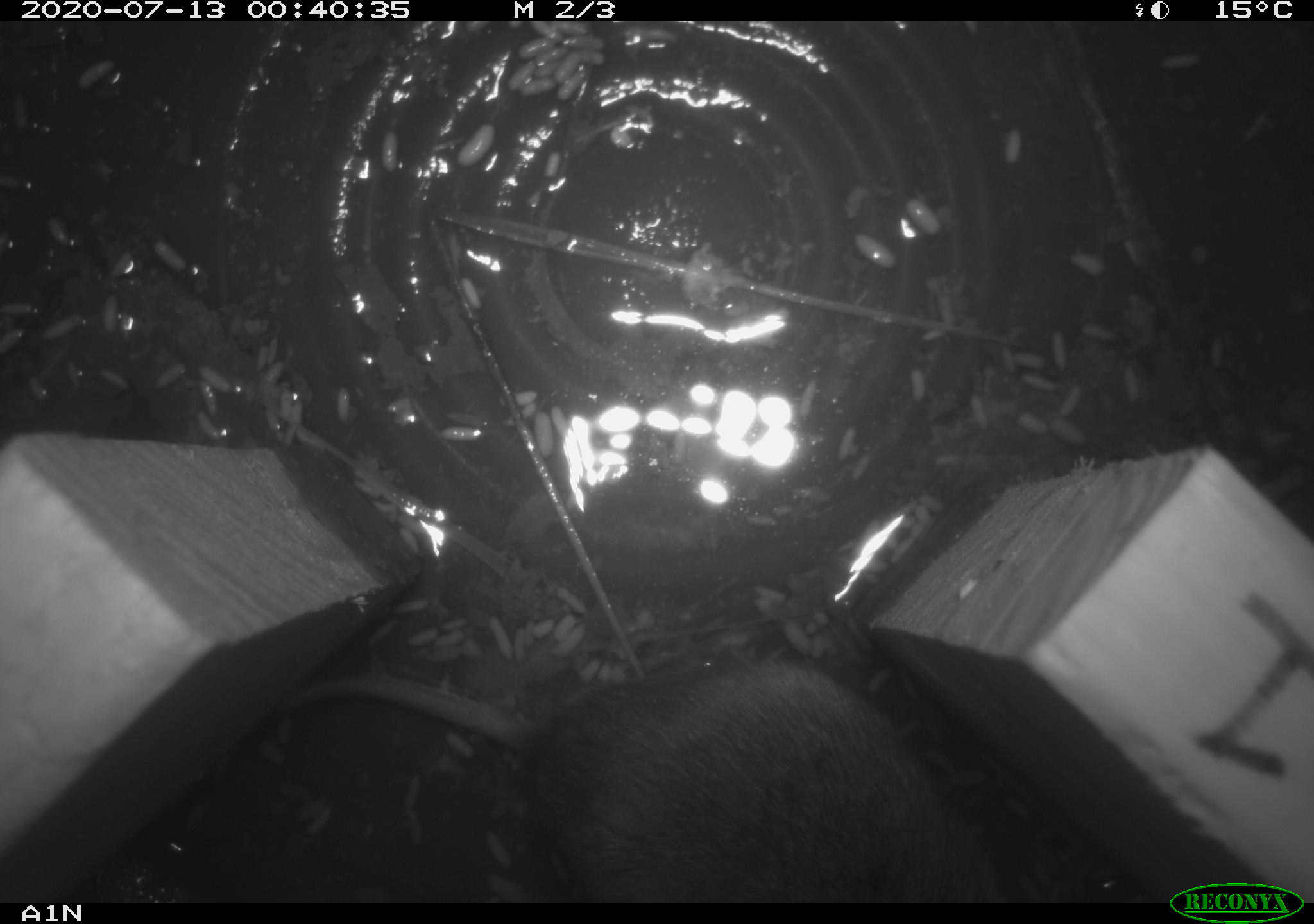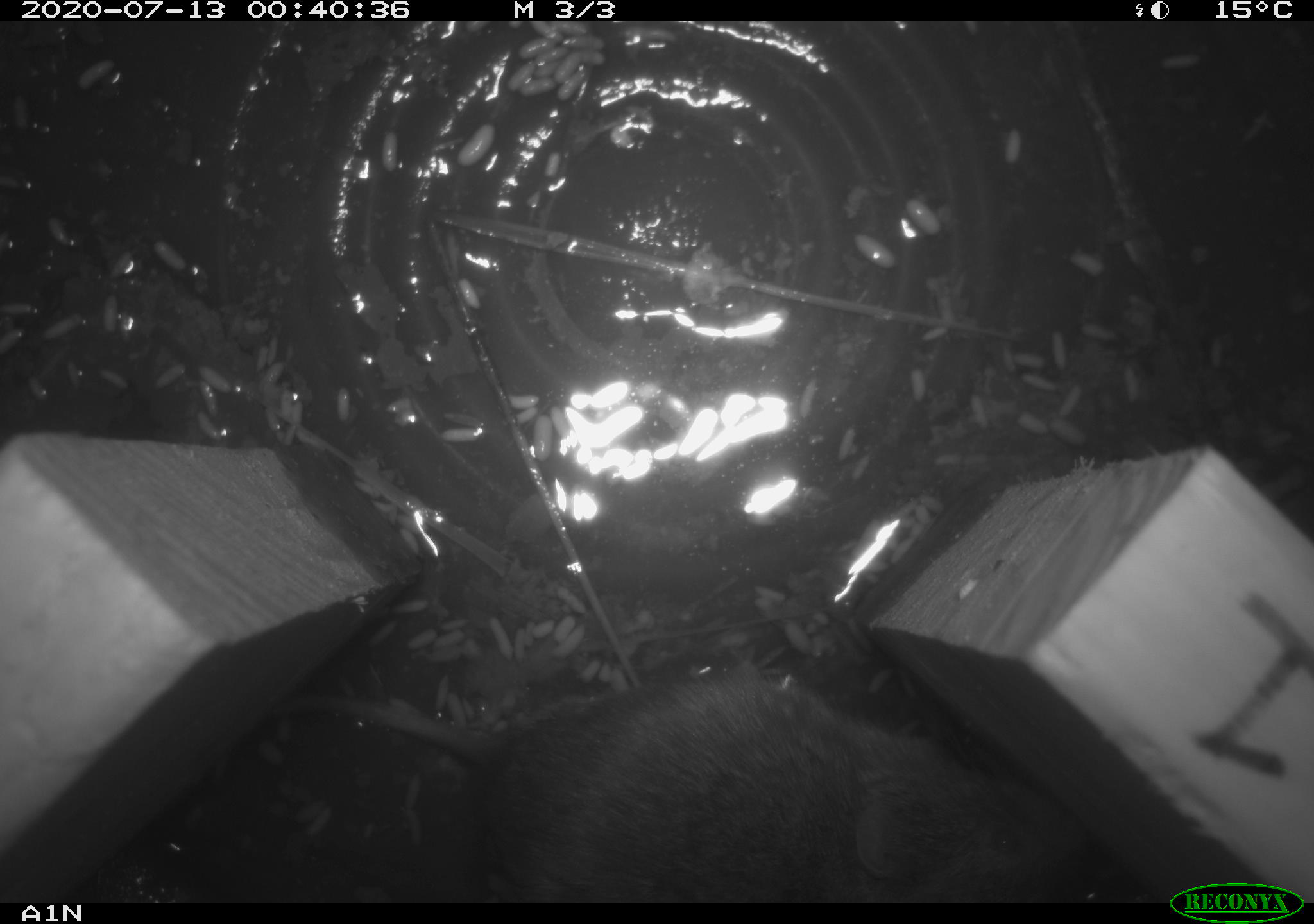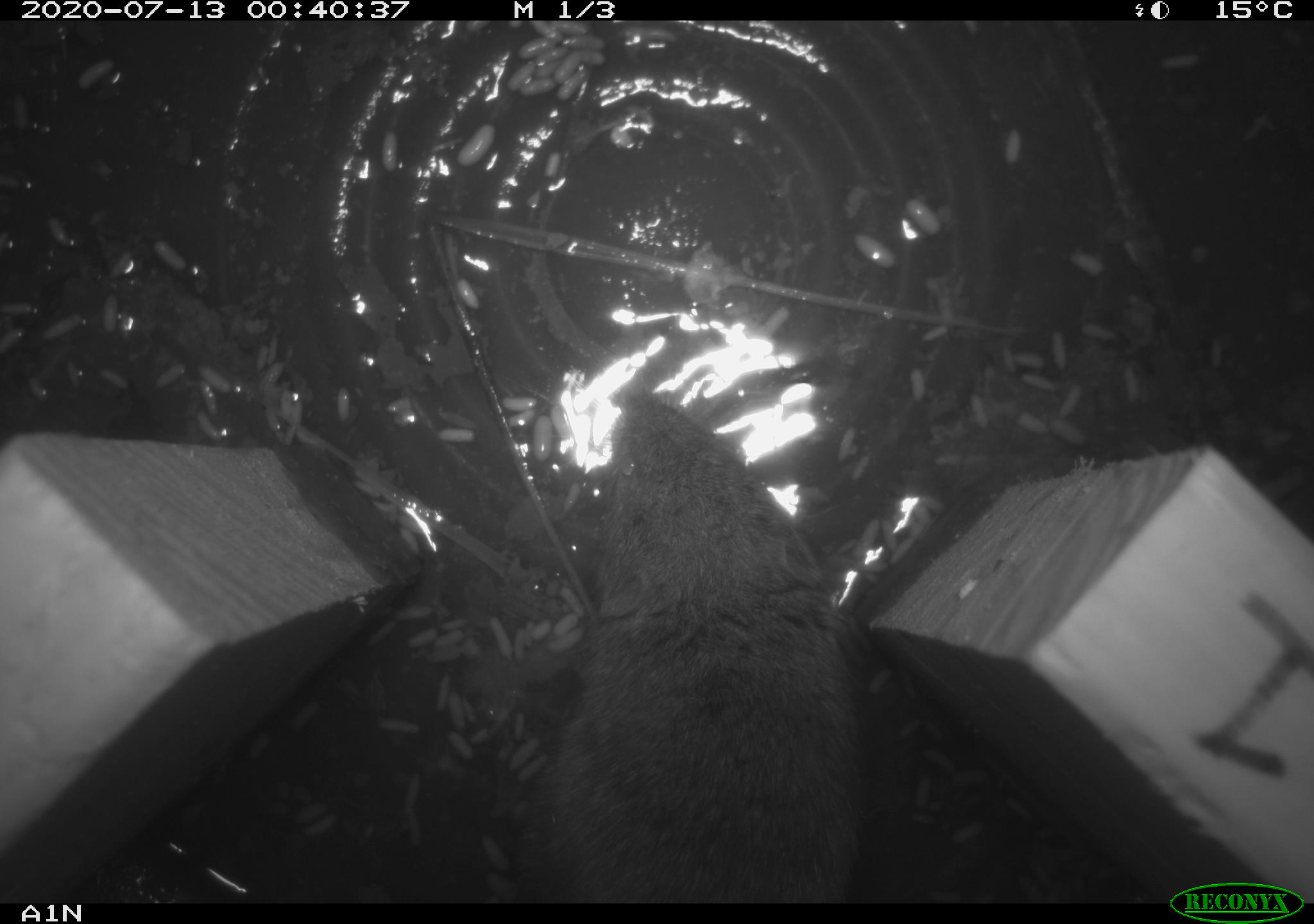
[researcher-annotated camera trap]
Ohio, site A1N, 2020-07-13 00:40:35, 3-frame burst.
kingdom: Animalia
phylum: Chordata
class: Mammalia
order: Rodentia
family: Cricetidae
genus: Microtus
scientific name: Microtus pennsylvanicus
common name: meadow vole